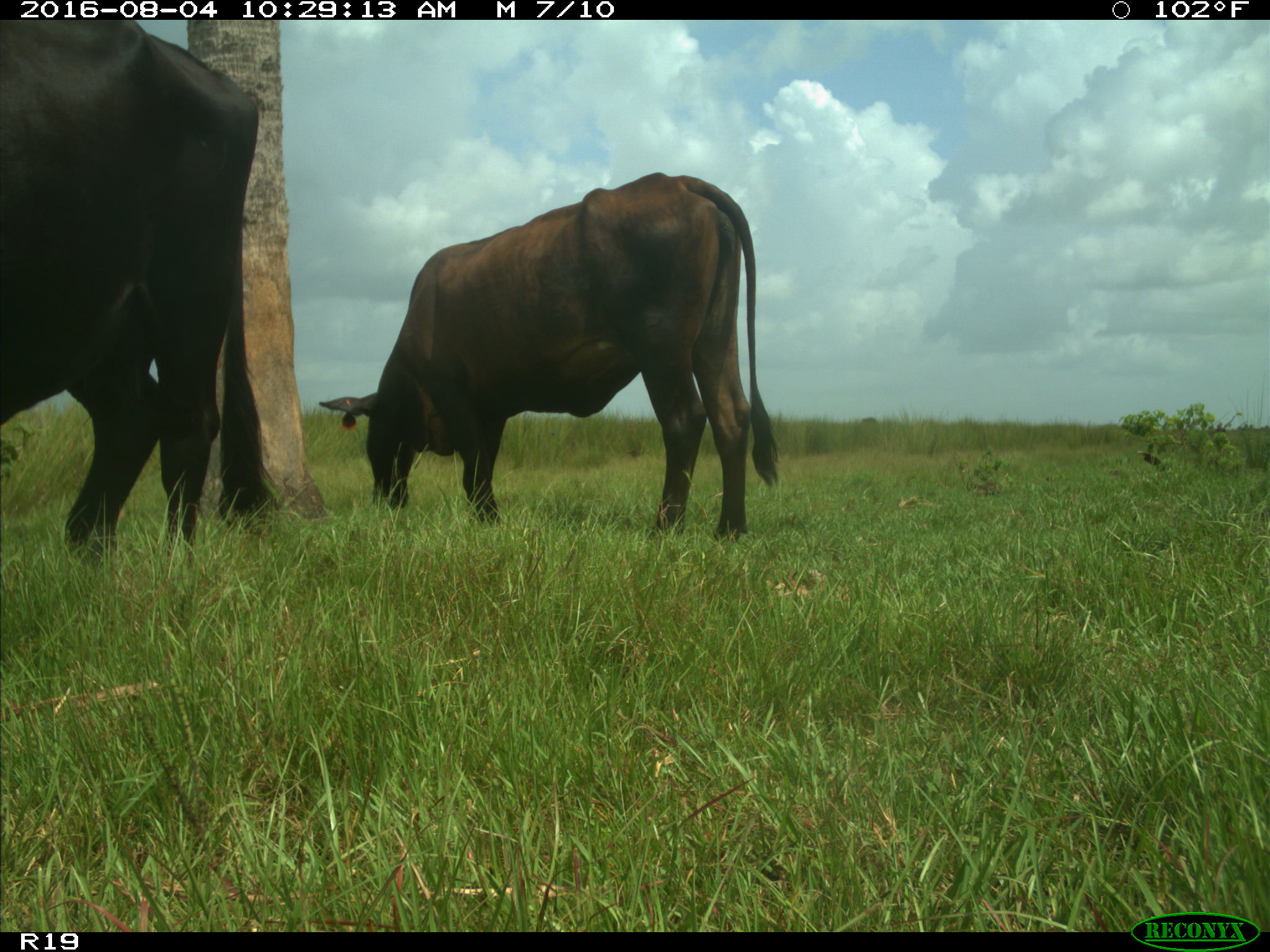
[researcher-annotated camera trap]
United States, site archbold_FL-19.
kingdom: Animalia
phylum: Chordata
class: Mammalia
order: Artiodactyla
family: Bovidae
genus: Bos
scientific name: Bos taurus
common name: domestic cow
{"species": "Bos taurus (domestic cow)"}